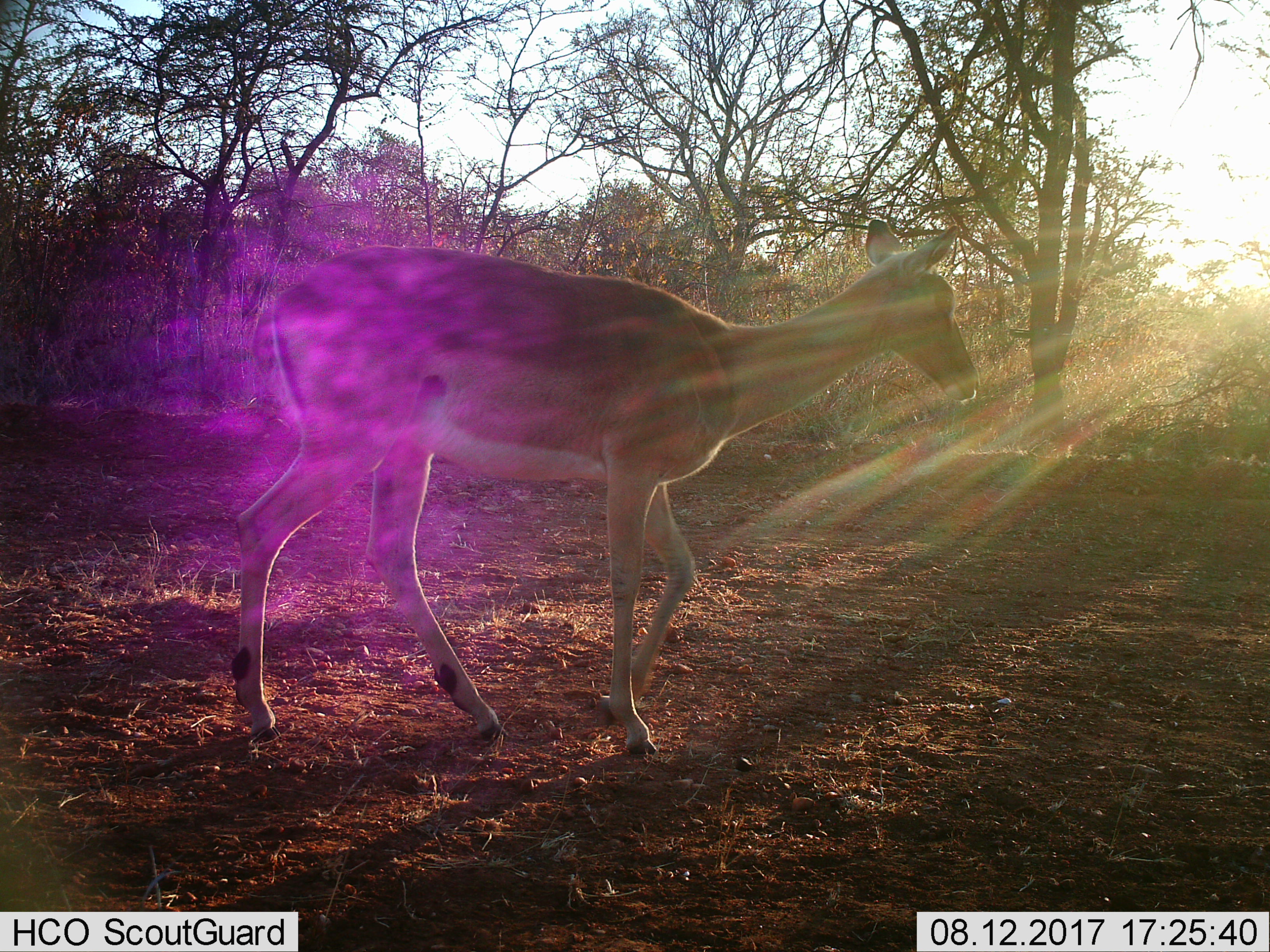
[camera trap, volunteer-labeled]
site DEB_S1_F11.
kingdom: Animalia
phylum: Chordata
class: Mammalia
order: Artiodactyla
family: Bovidae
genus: Aepyceros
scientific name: Aepyceros melampus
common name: impala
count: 1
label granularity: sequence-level